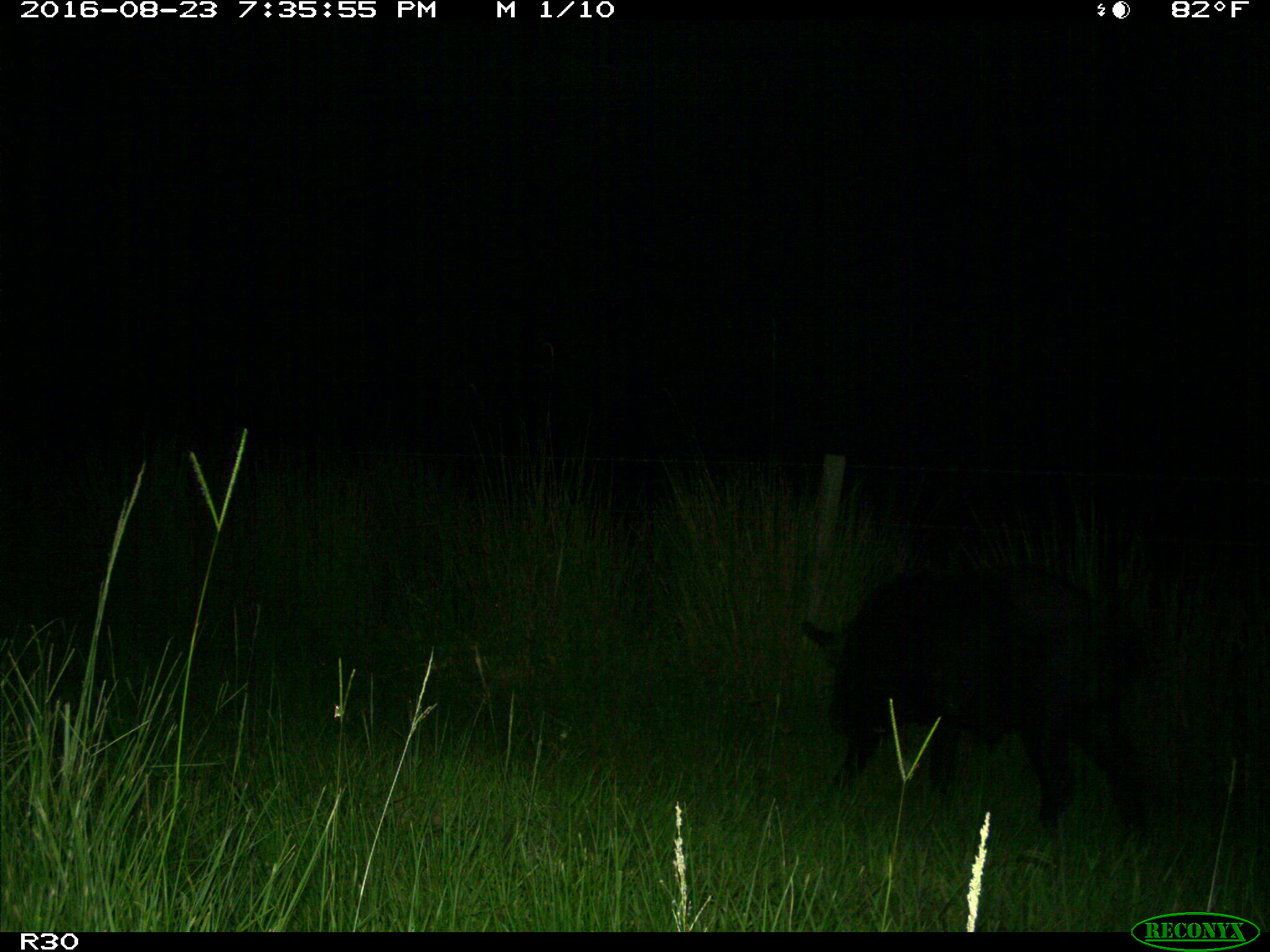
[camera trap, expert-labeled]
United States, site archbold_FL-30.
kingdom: Animalia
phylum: Chordata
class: Mammalia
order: Artiodactyla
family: Suidae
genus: Sus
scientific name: Sus scrofa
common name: wild boar